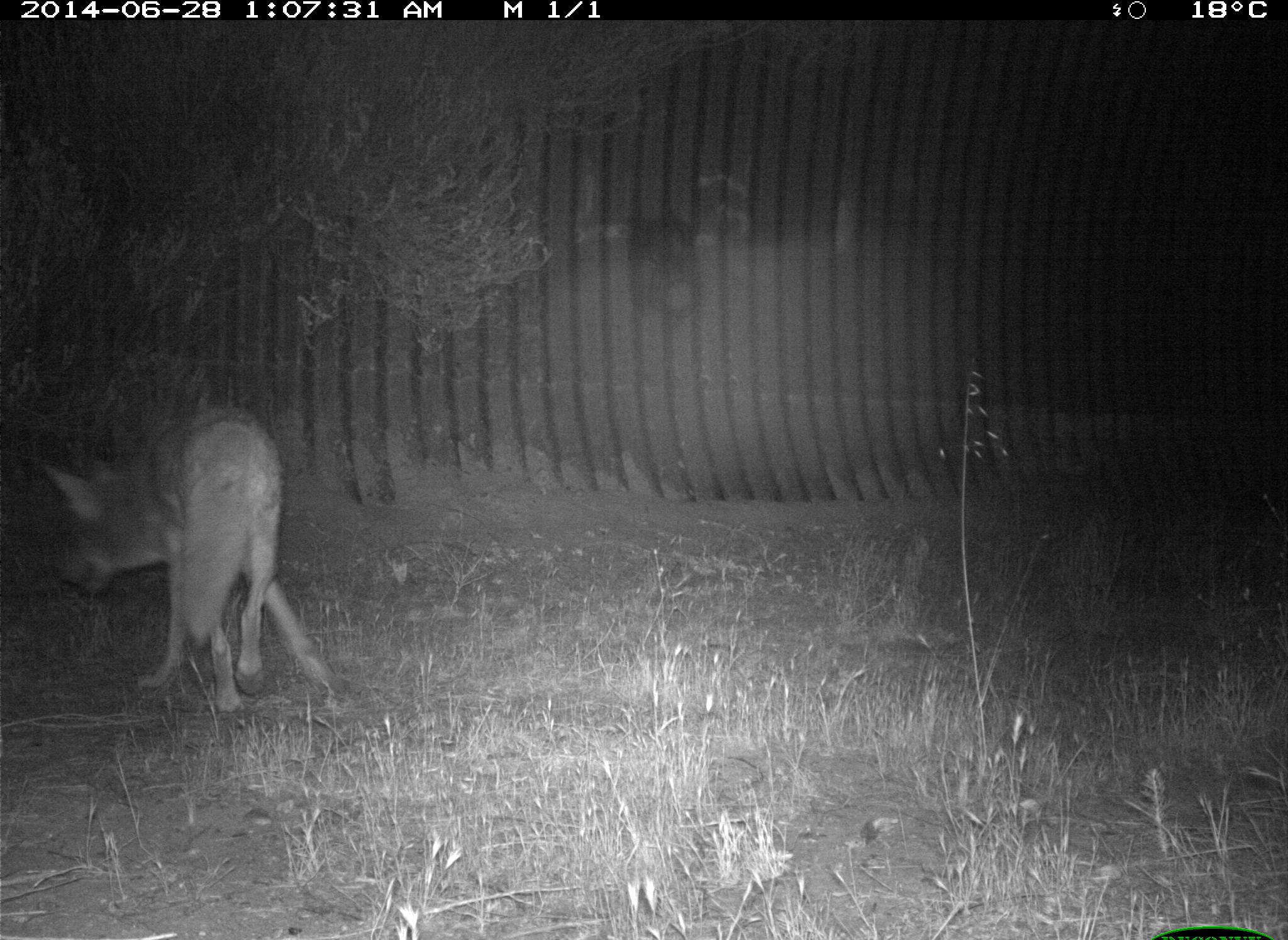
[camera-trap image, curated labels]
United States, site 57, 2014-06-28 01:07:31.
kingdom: Animalia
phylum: Chordata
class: Mammalia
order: Carnivora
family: Canidae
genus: Canis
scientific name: Canis latrans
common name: coyote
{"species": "coyote (Canis latrans)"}